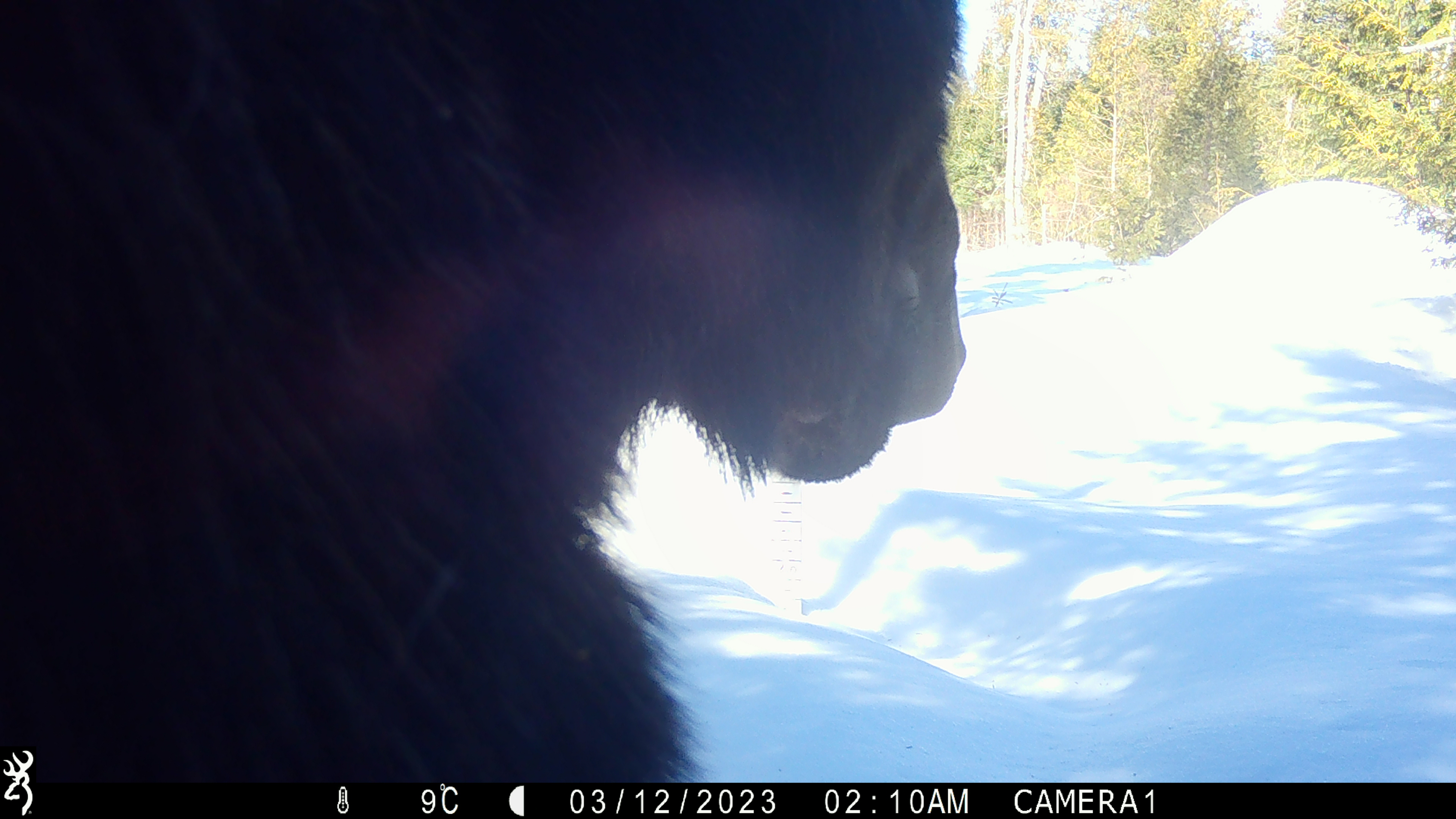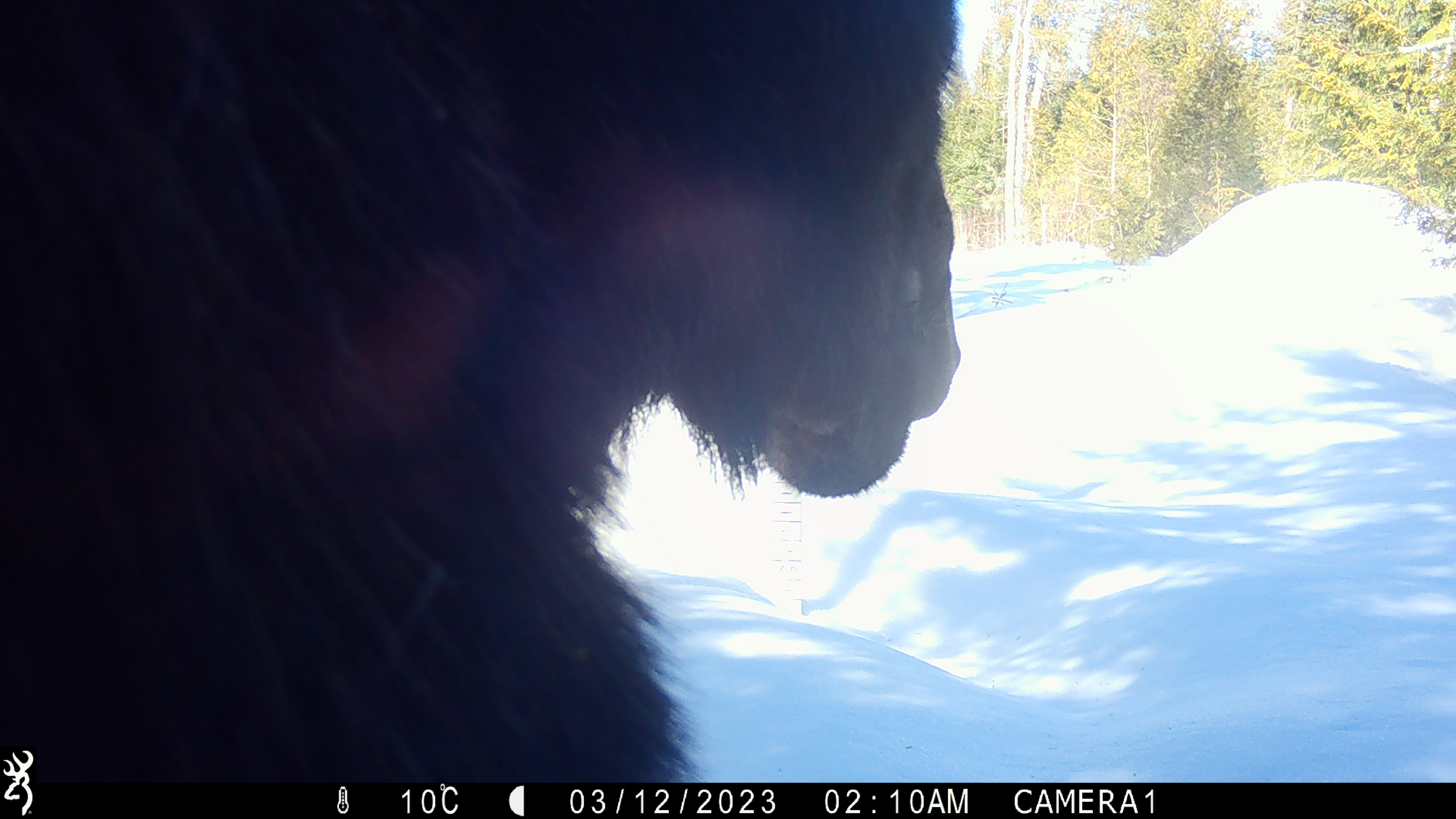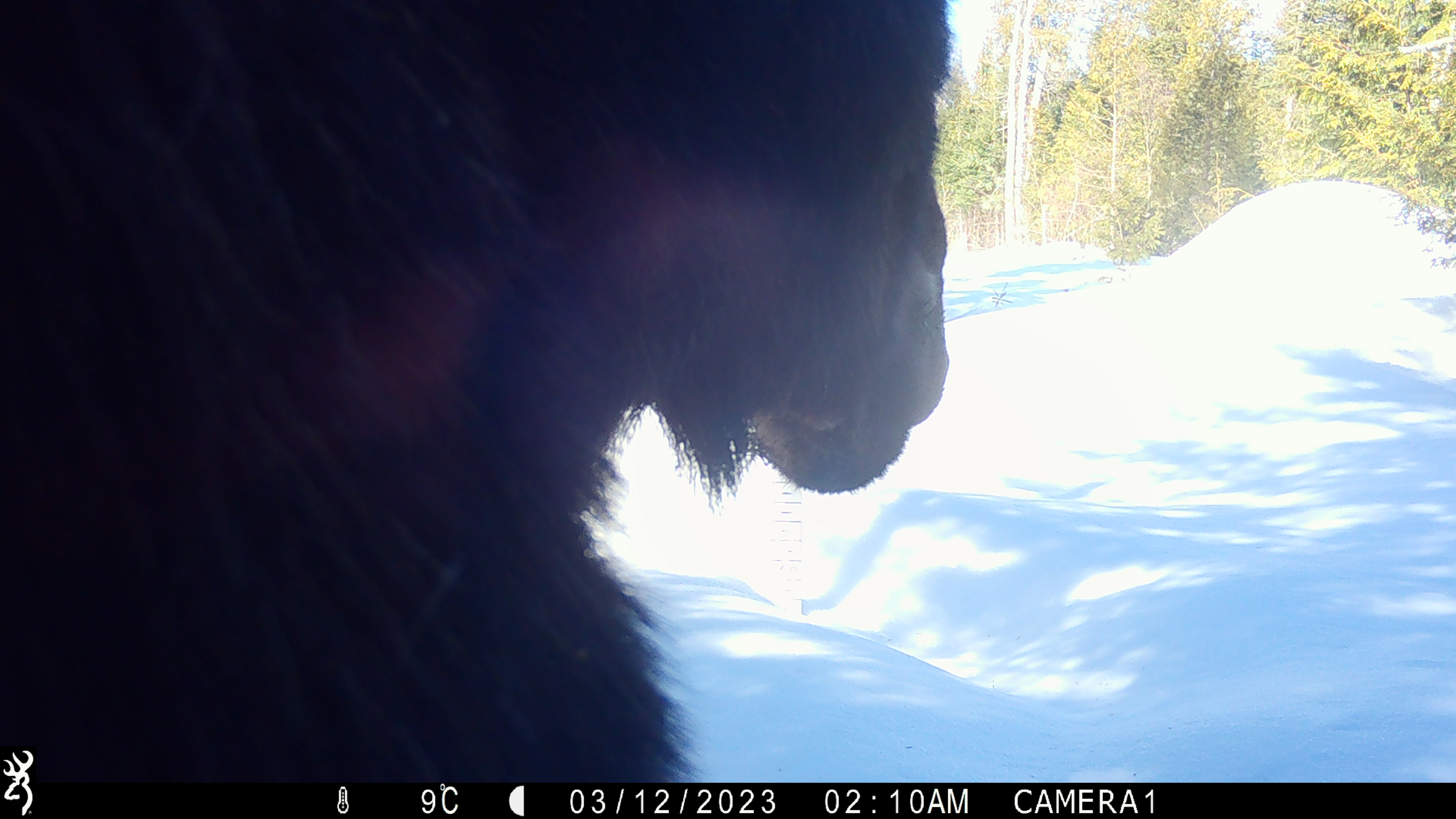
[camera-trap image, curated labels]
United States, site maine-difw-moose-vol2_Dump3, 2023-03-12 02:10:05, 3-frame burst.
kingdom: Animalia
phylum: Chordata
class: Mammalia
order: Artiodactyla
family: Cervidae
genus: Alces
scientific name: Alces alces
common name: moose